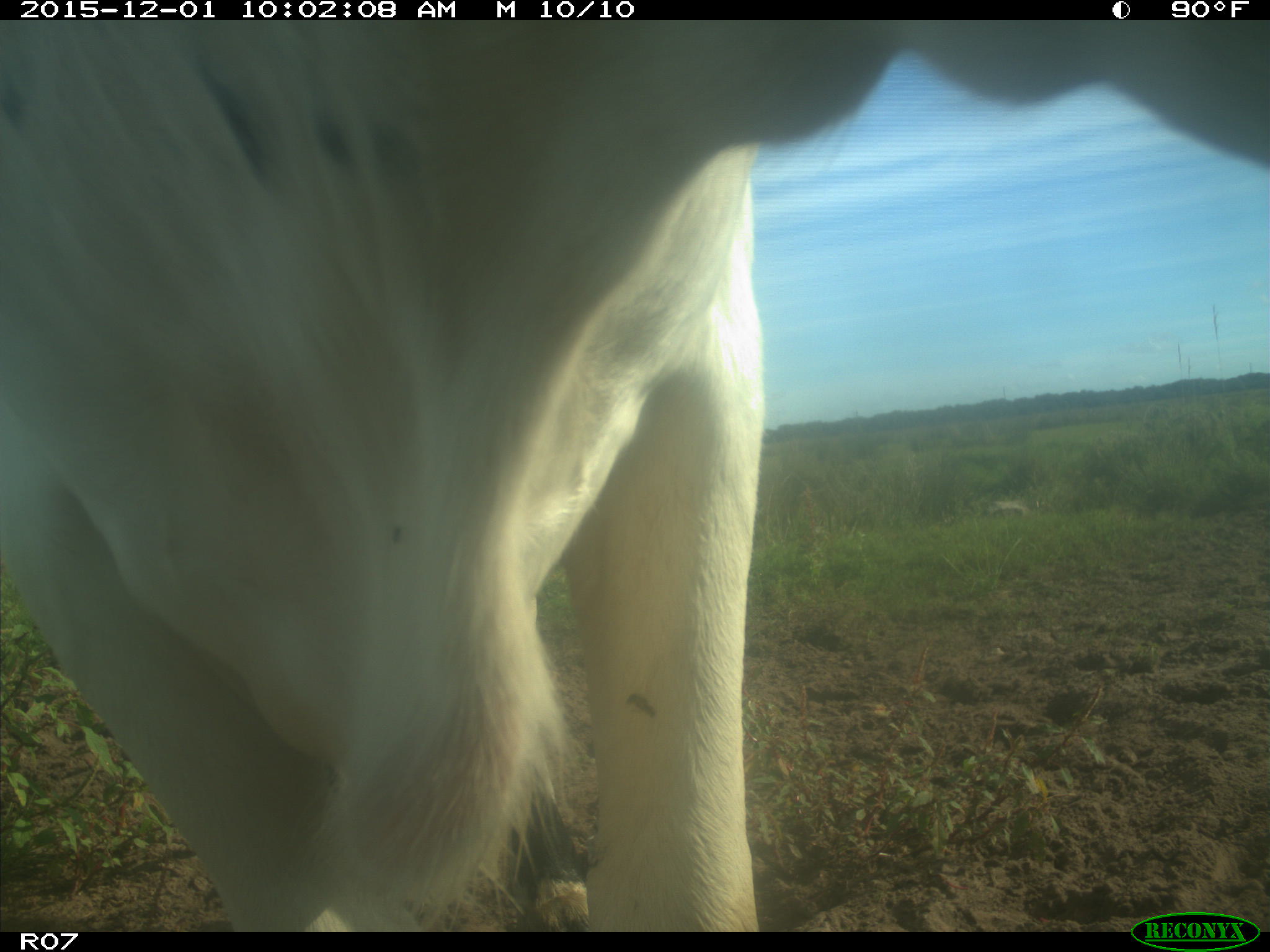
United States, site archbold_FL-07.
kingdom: Animalia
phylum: Chordata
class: Mammalia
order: Artiodactyla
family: Bovidae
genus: Bos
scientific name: Bos taurus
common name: domestic cow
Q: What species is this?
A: Bos taurus (domestic cow).